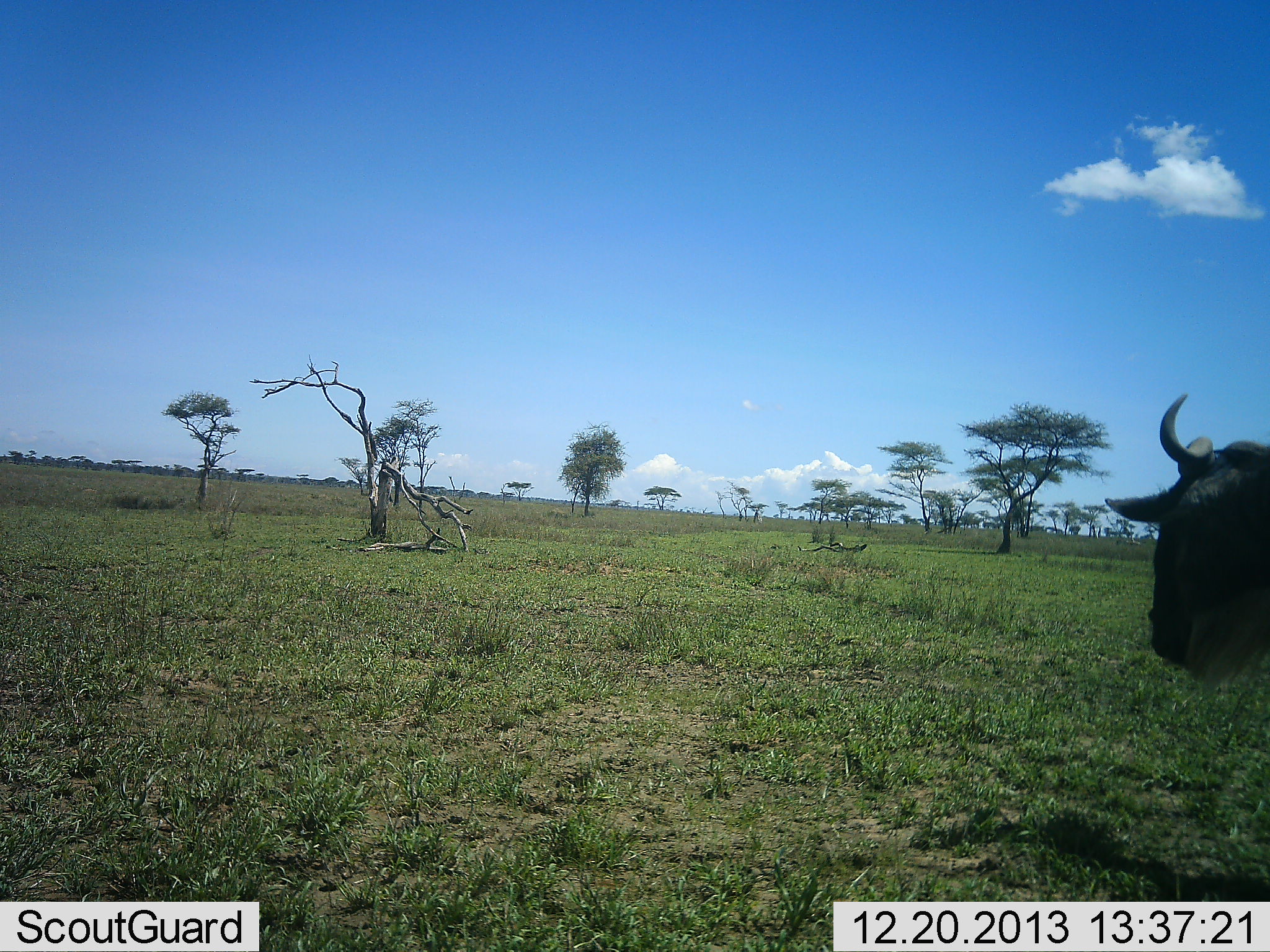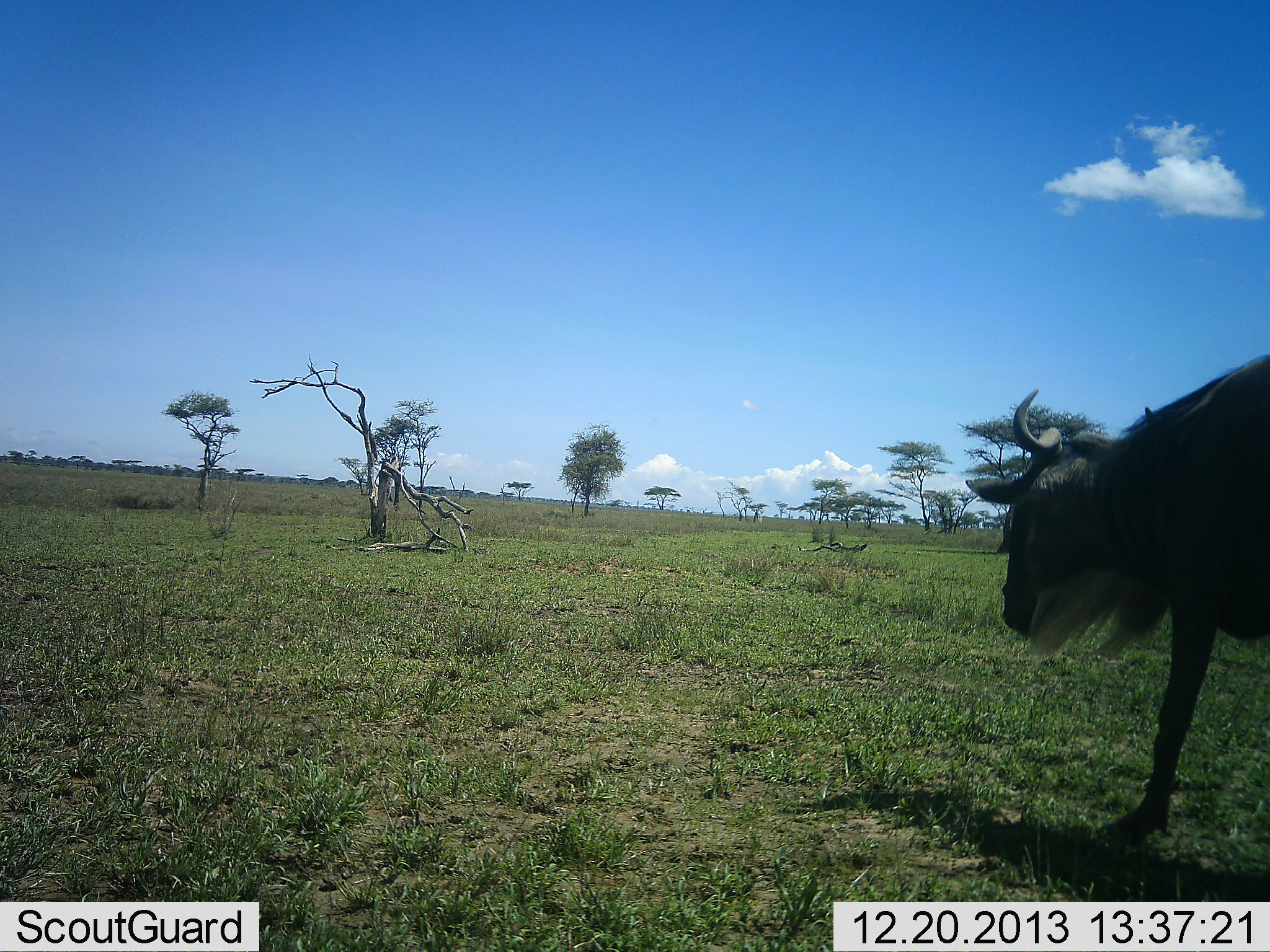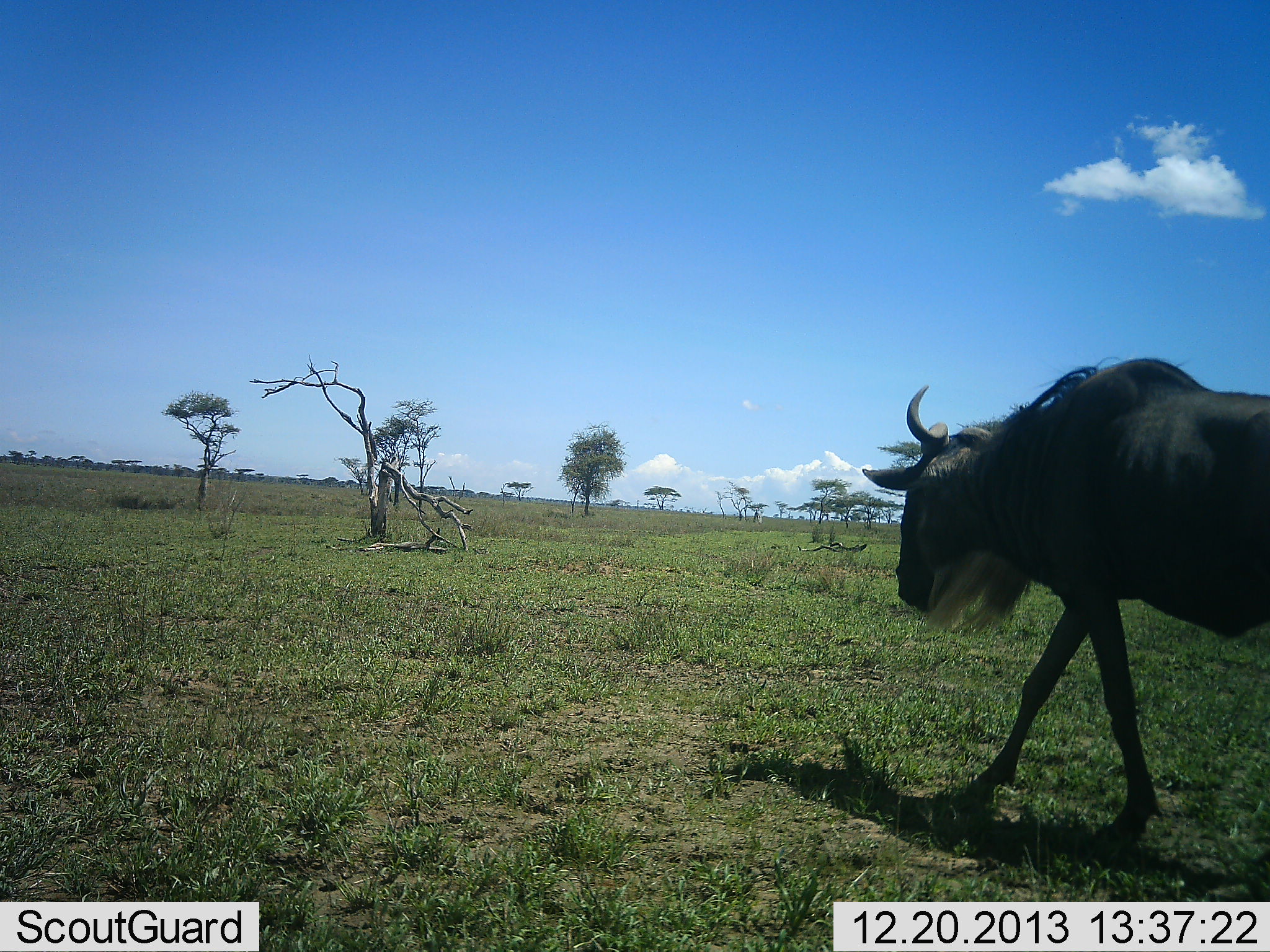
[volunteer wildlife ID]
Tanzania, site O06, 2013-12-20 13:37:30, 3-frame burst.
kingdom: Animalia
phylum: Chordata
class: Mammalia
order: Artiodactyla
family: Bovidae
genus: Connochaetes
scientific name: Connochaetes taurinus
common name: blue wildebeest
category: wildebeest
Wildebeest (blue wildebeest) (Connochaetes taurinus), count 1. Behavior (volunteer vote fractions): standing 0%, resting 0%, moving 100%, interacting 0%. Young present (vote fraction): 0%. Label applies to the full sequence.